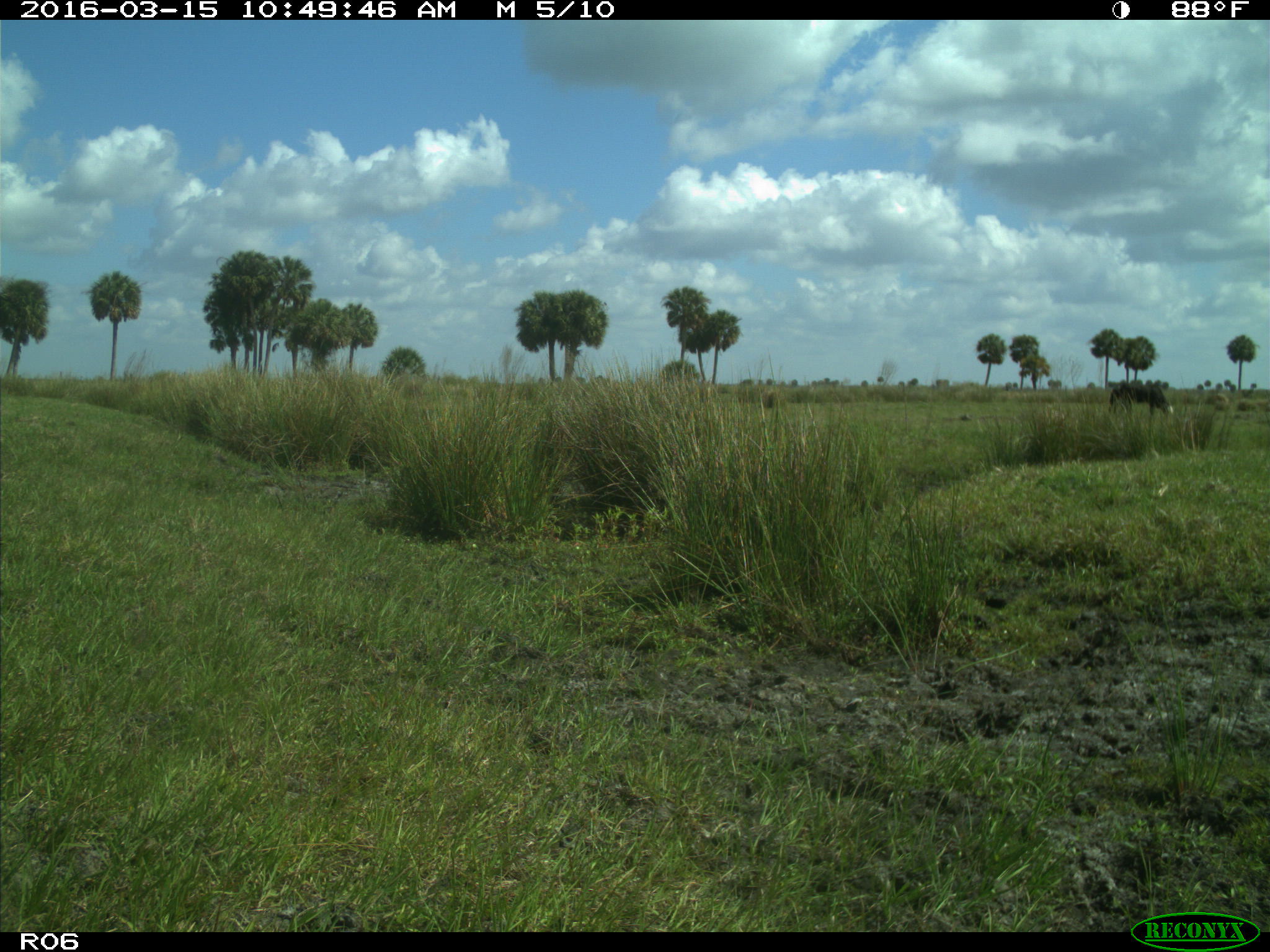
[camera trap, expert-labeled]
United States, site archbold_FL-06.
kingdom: Animalia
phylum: Chordata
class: Mammalia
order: Artiodactyla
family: Bovidae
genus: Bos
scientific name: Bos taurus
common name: domestic cow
Bos taurus (domestic cow).